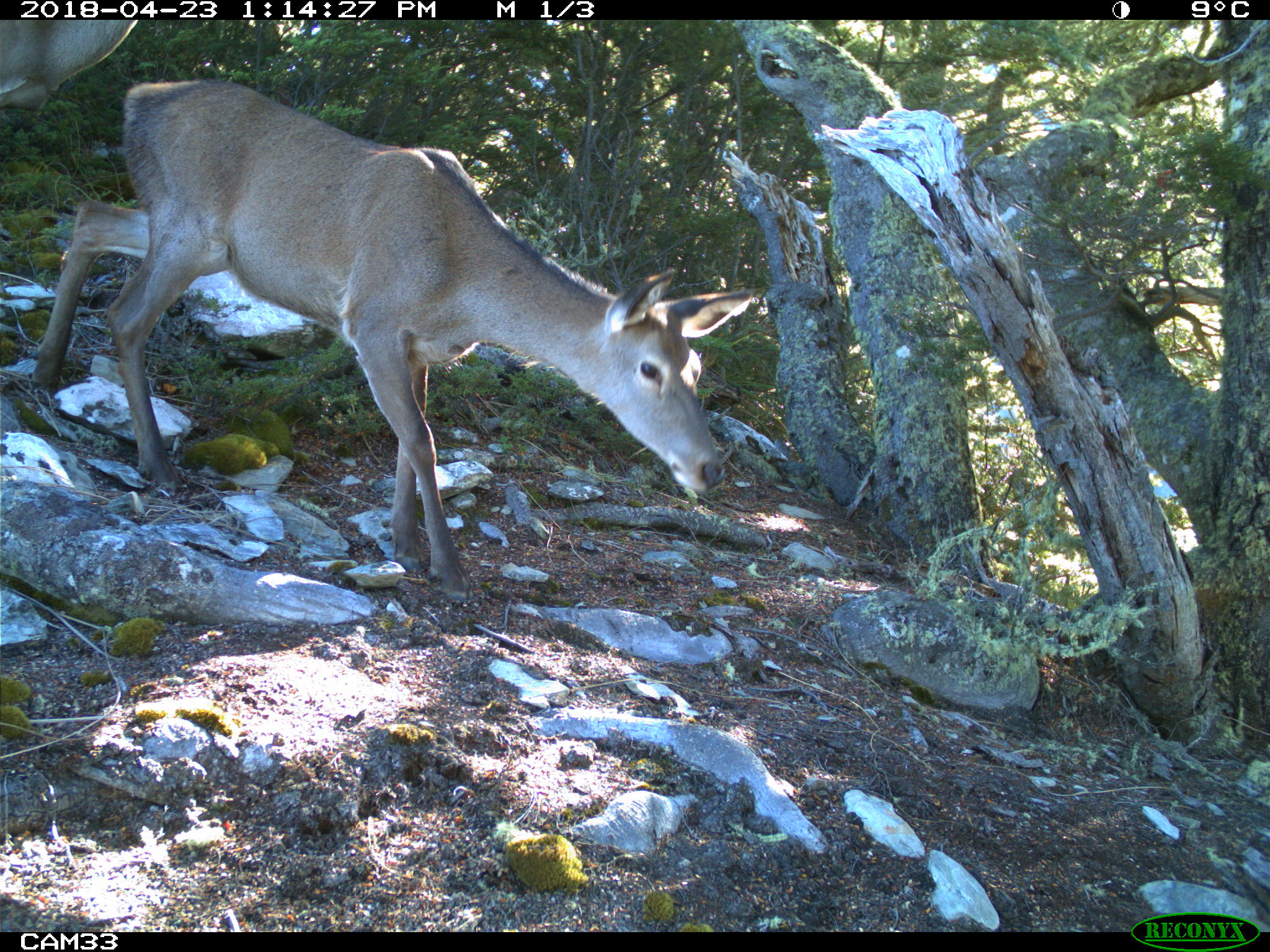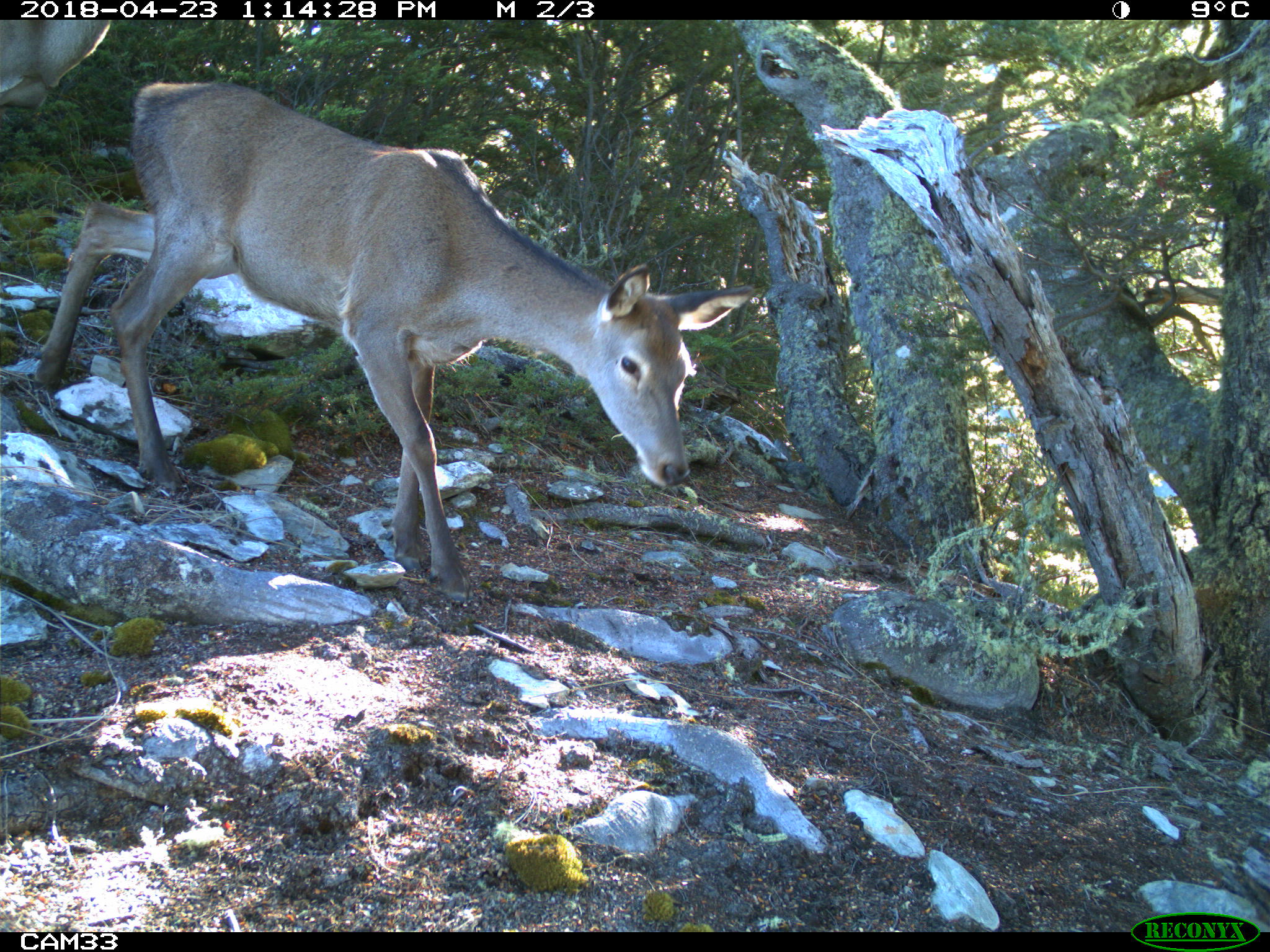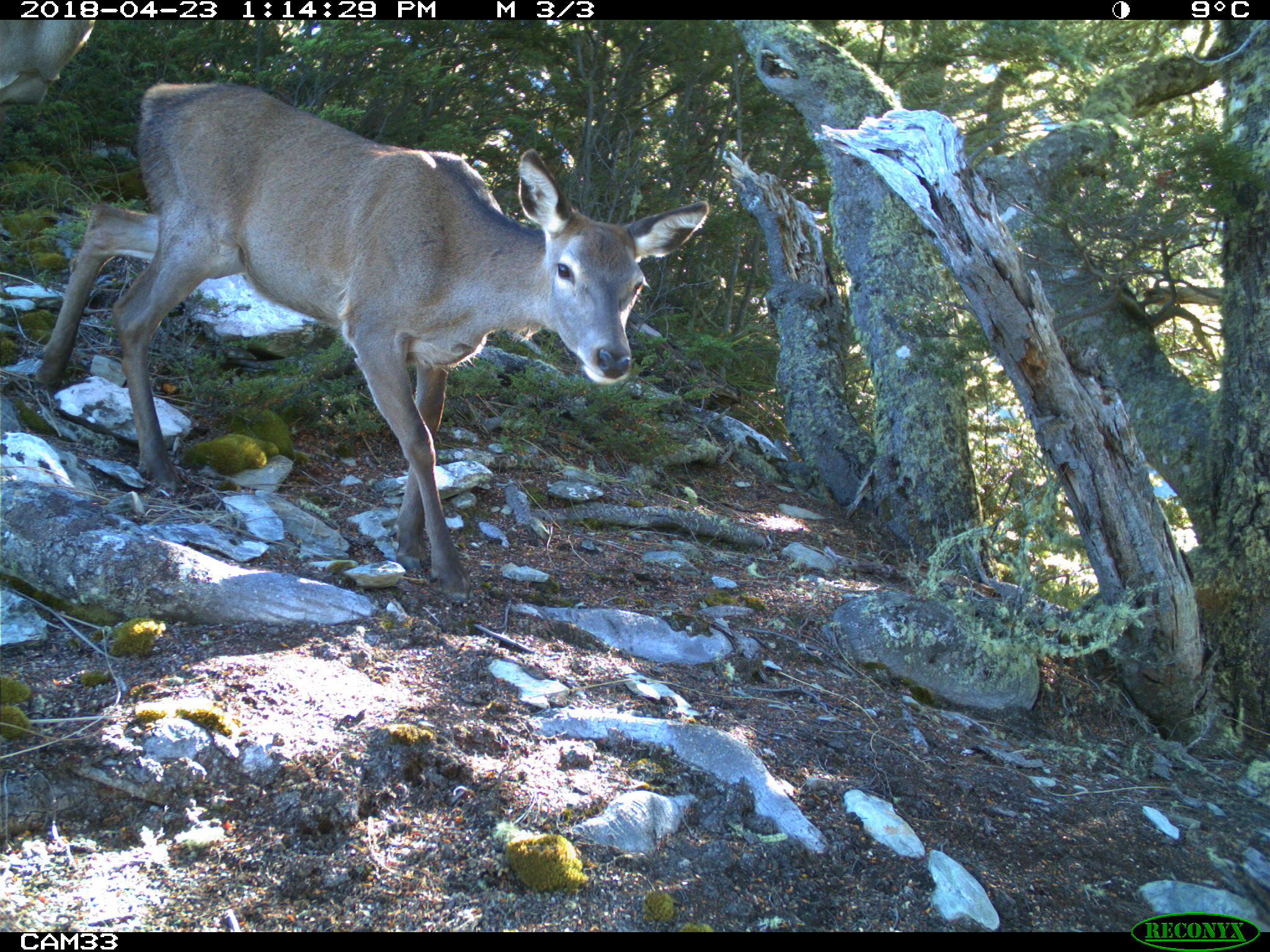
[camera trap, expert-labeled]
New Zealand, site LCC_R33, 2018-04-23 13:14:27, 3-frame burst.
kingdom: Animalia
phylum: Chordata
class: Mammalia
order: Artiodactyla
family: Cervidae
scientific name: Cervidae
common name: deer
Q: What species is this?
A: Deer (Cervidae).